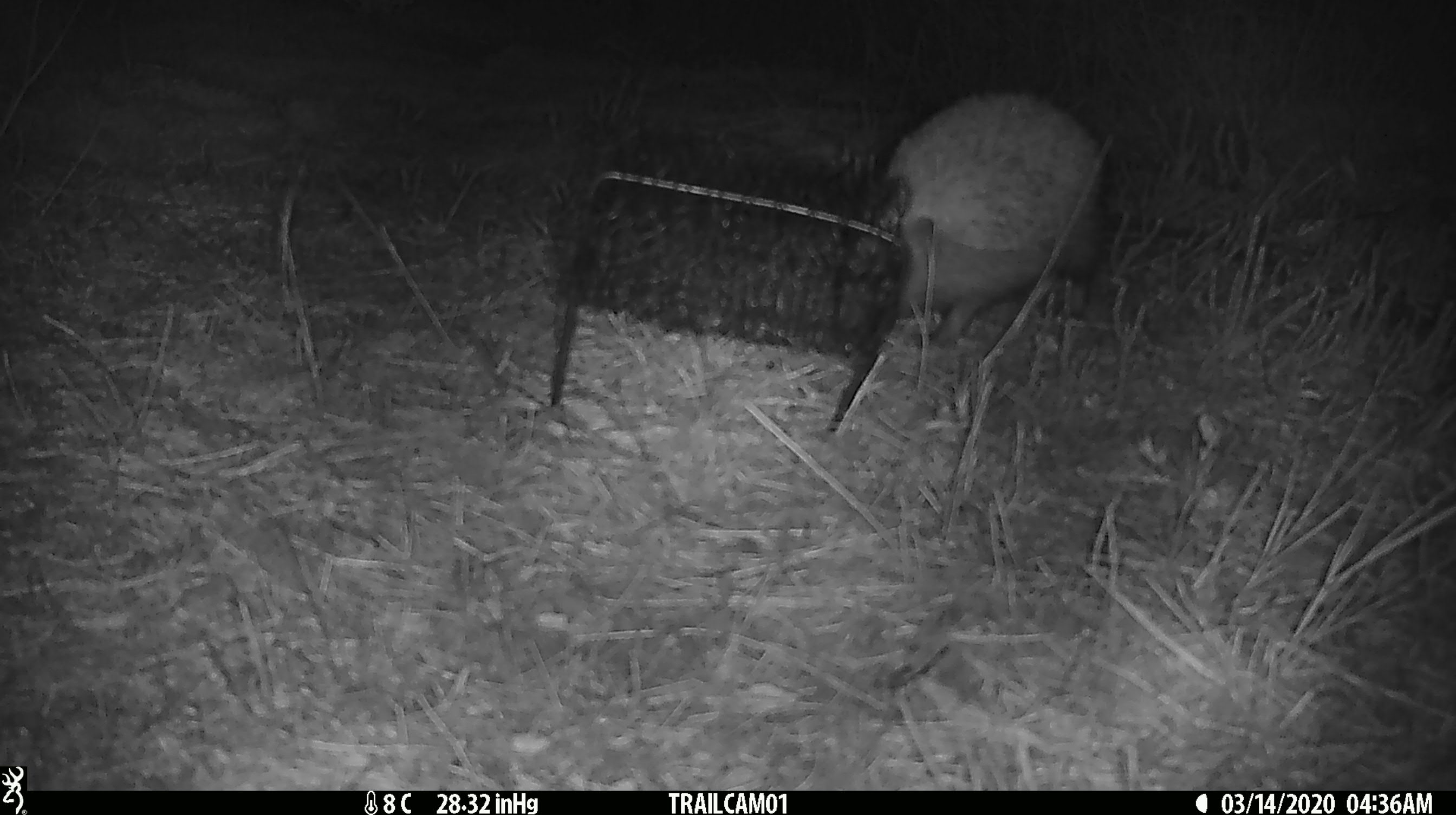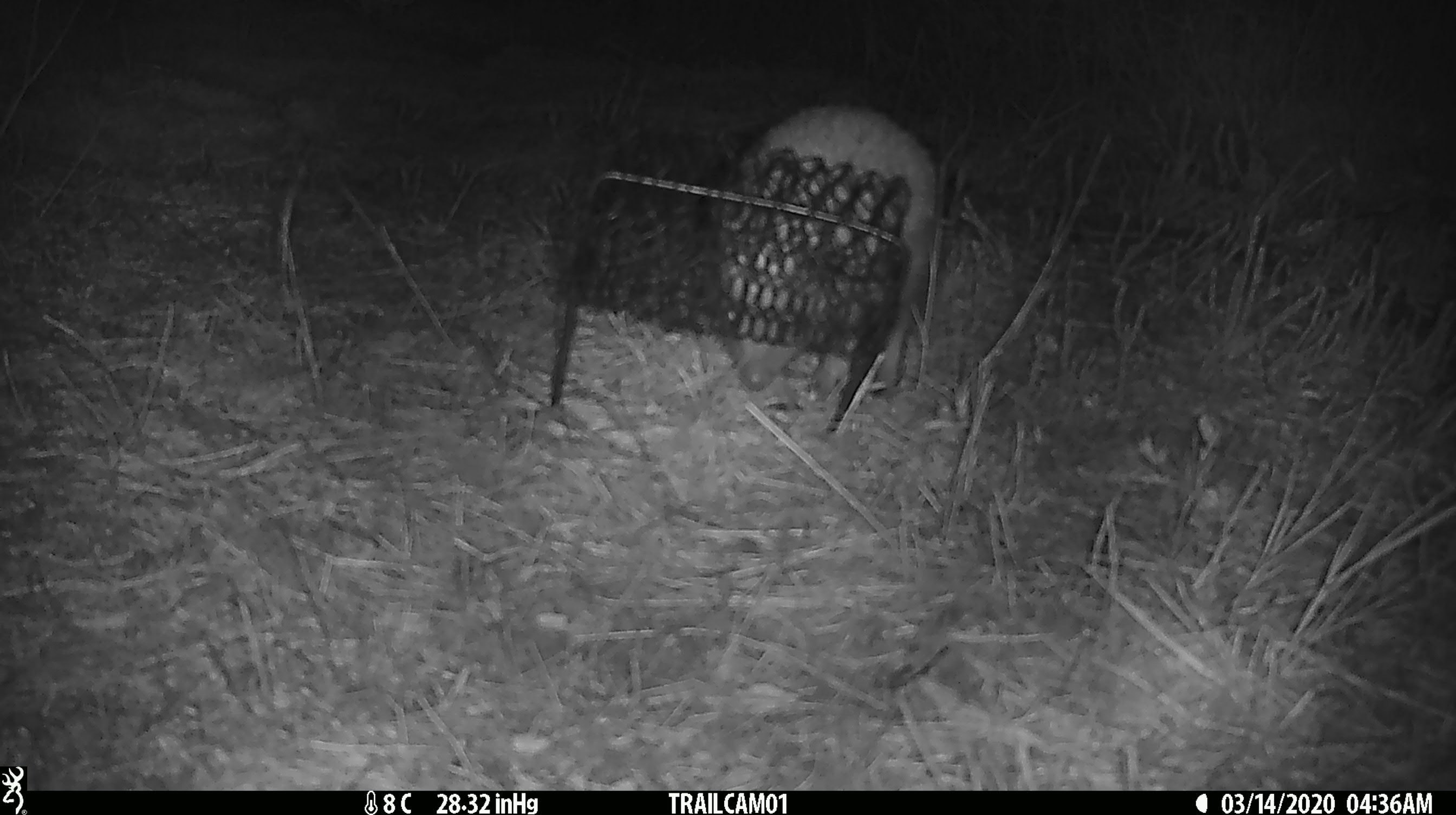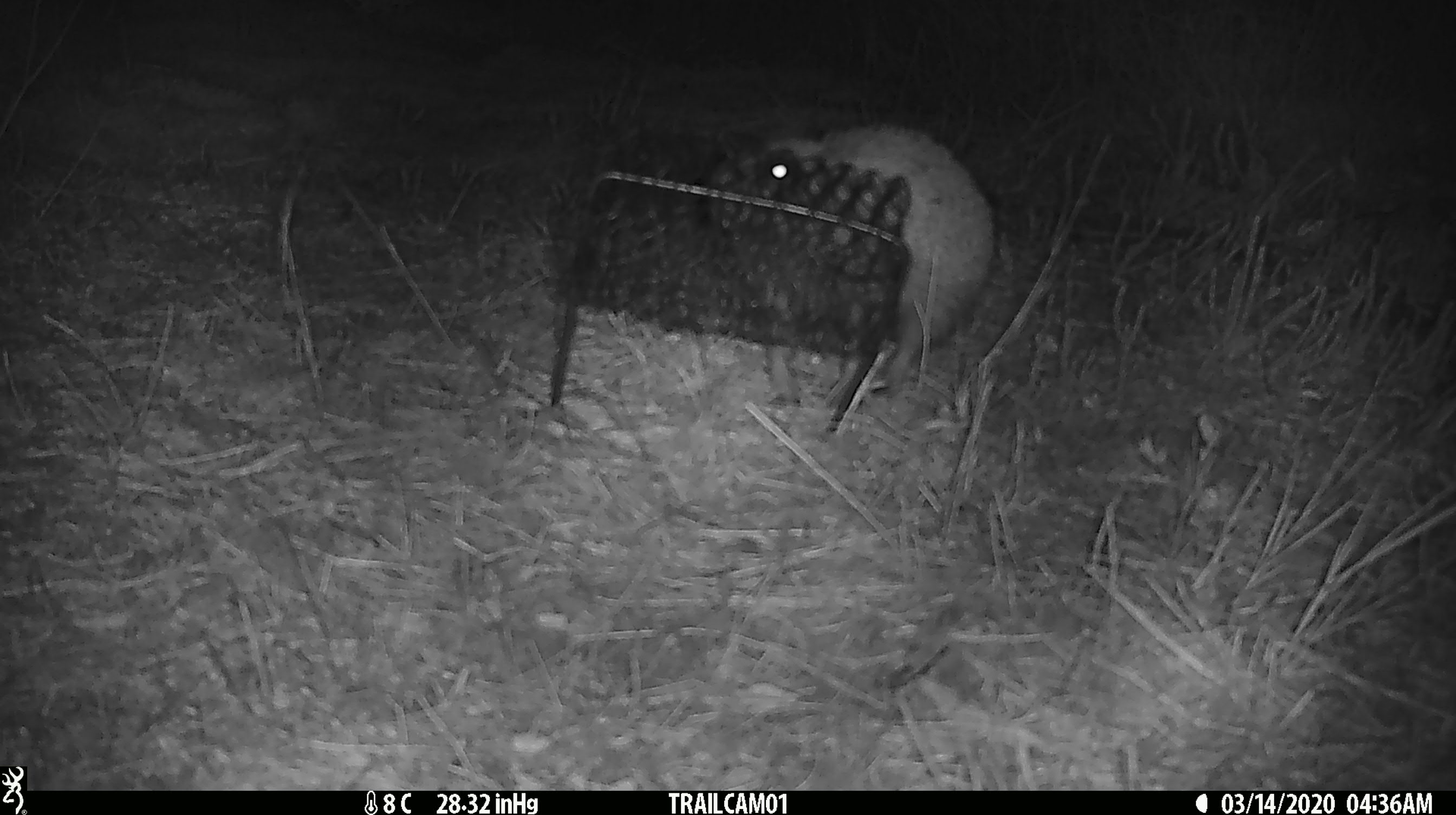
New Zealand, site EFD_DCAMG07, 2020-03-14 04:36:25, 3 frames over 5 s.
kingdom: Animalia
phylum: Chordata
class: Mammalia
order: Eulipotyphla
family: Erinaceidae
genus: Erinaceus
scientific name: Erinaceus europaeus europaeus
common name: european hedgehog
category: hedgehog